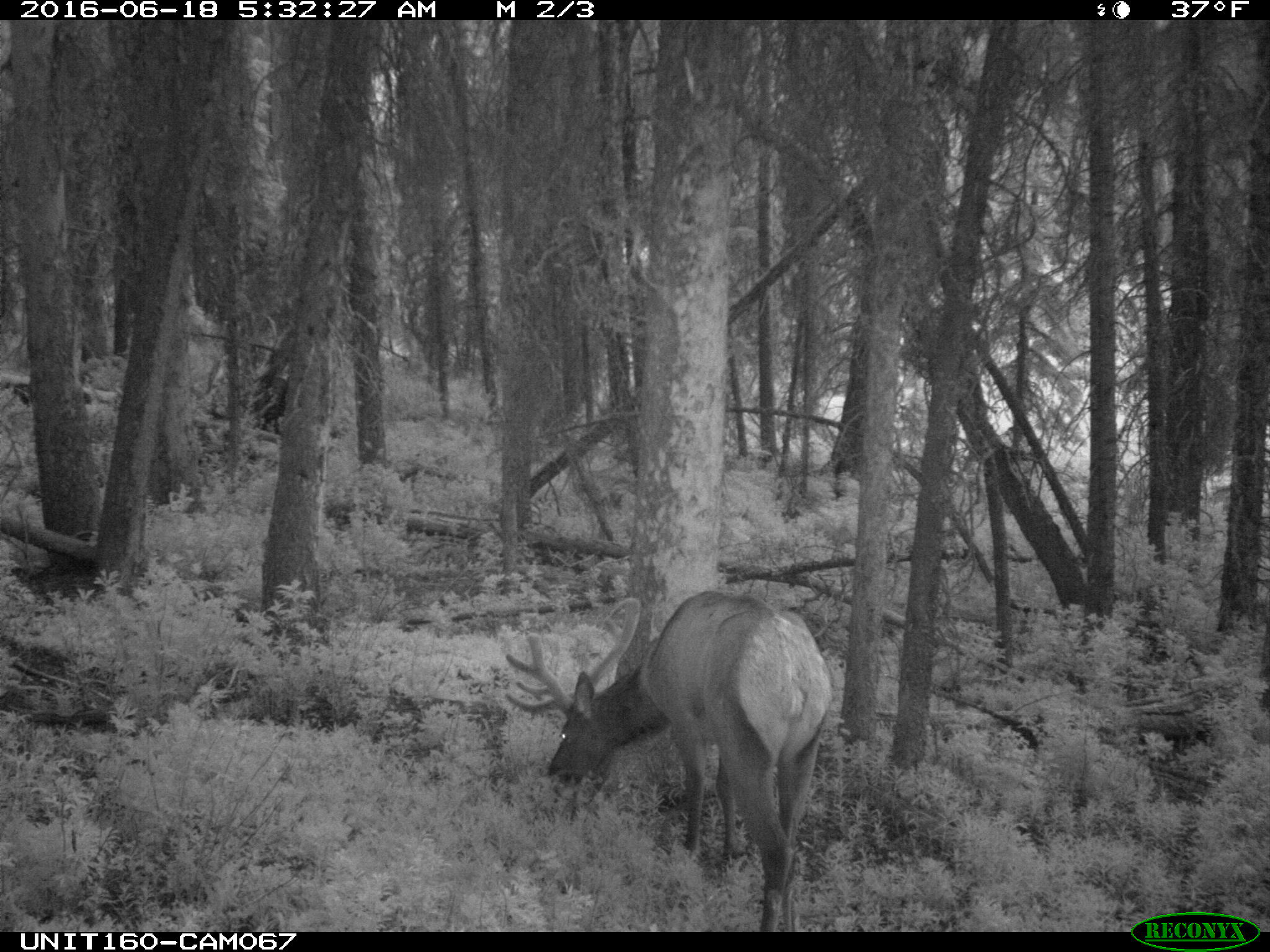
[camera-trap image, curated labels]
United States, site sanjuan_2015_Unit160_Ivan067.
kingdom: Animalia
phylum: Chordata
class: Mammalia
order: Artiodactyla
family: Cervidae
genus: Cervus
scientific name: Cervus elaphus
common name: red deer